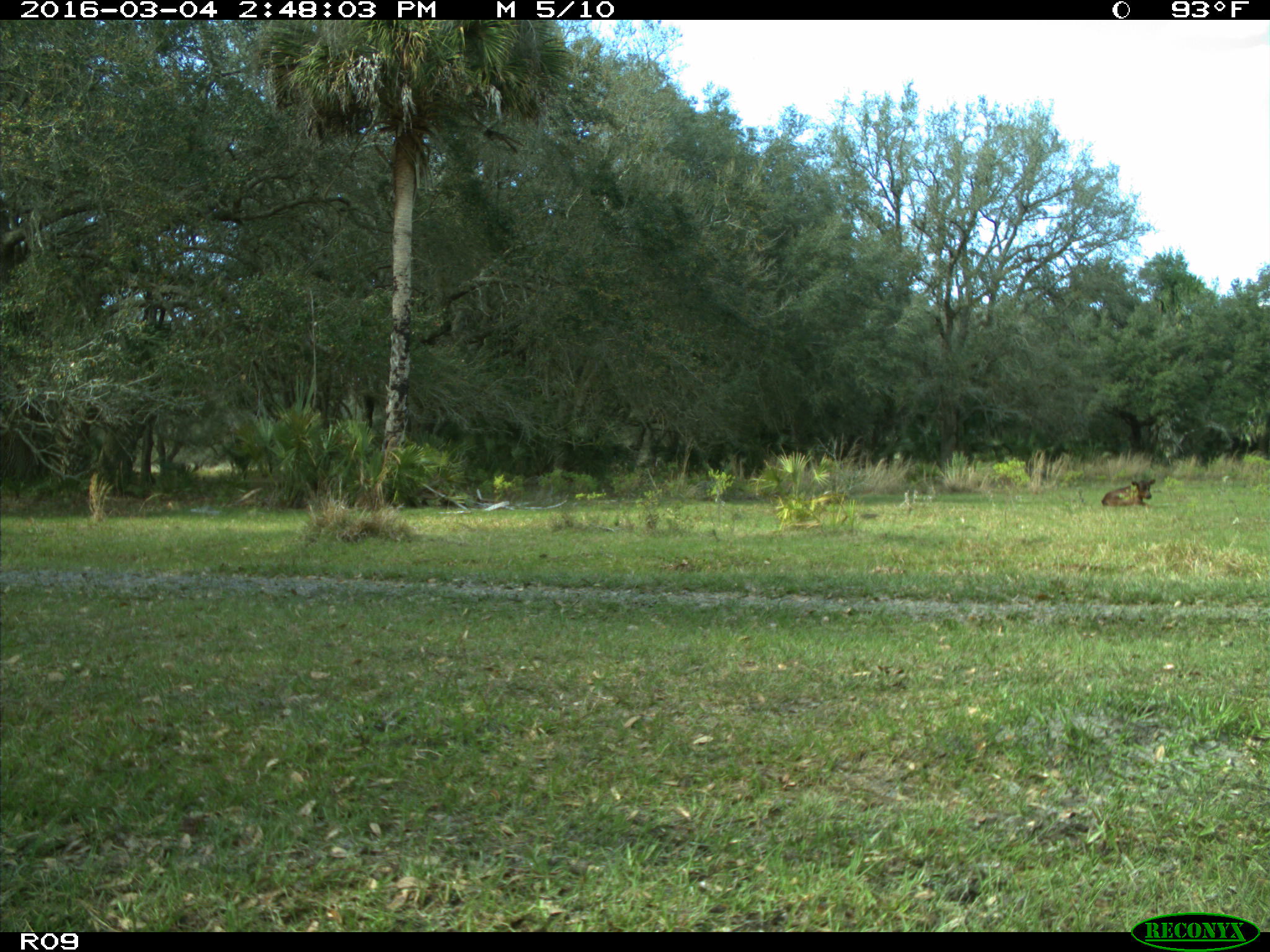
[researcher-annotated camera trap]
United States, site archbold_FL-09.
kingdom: Animalia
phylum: Chordata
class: Mammalia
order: Artiodactyla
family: Bovidae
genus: Bos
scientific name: Bos taurus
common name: domestic cow